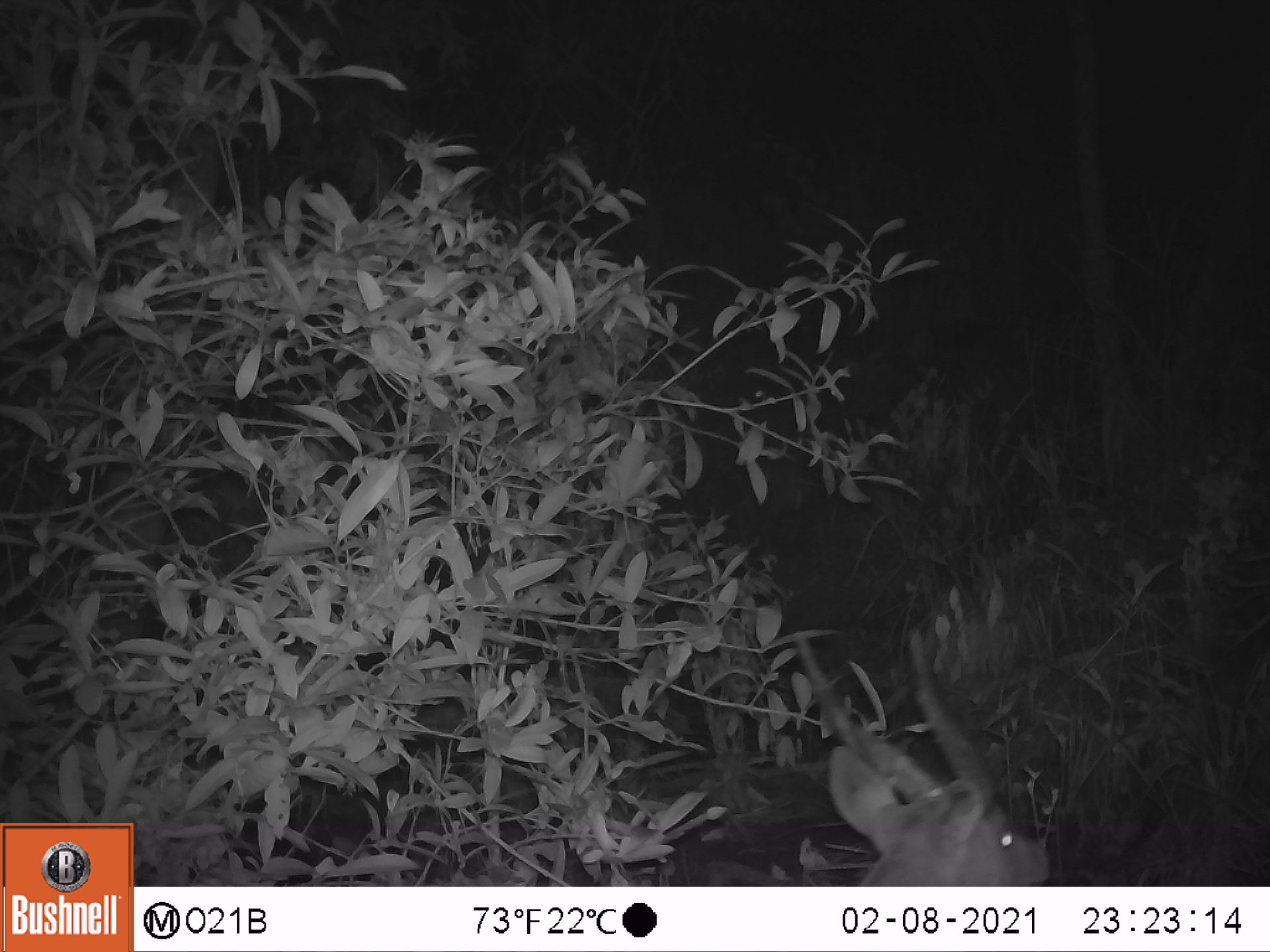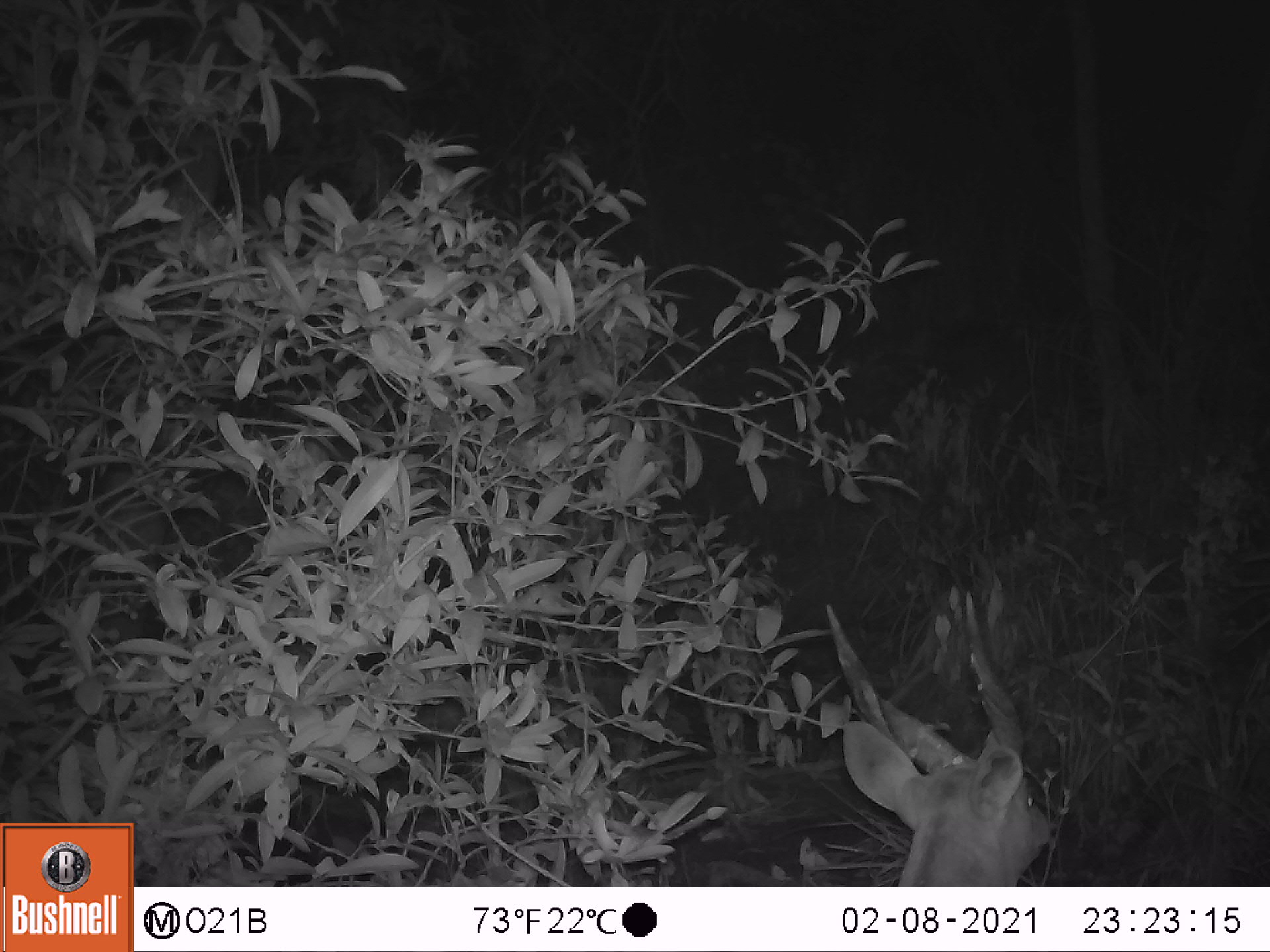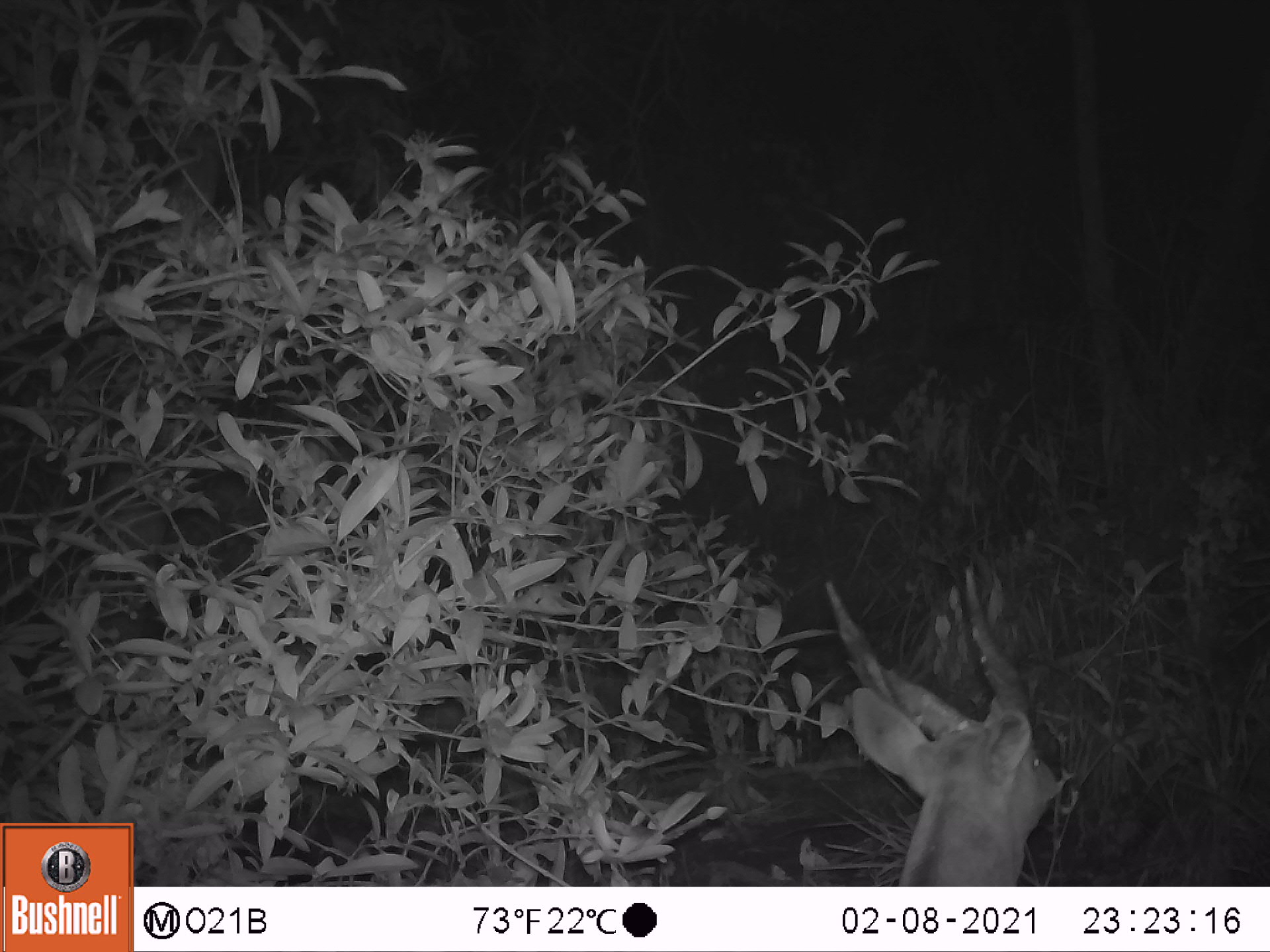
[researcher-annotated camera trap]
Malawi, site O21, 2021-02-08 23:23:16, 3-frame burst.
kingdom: Animalia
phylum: Chordata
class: Mammalia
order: Artiodactyla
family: Bovidae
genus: Tragelaphus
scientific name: Tragelaphus sylvaticus sylvaticus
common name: cape bushbuck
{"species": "cape bushbuck (Tragelaphus sylvaticus sylvaticus)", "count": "1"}